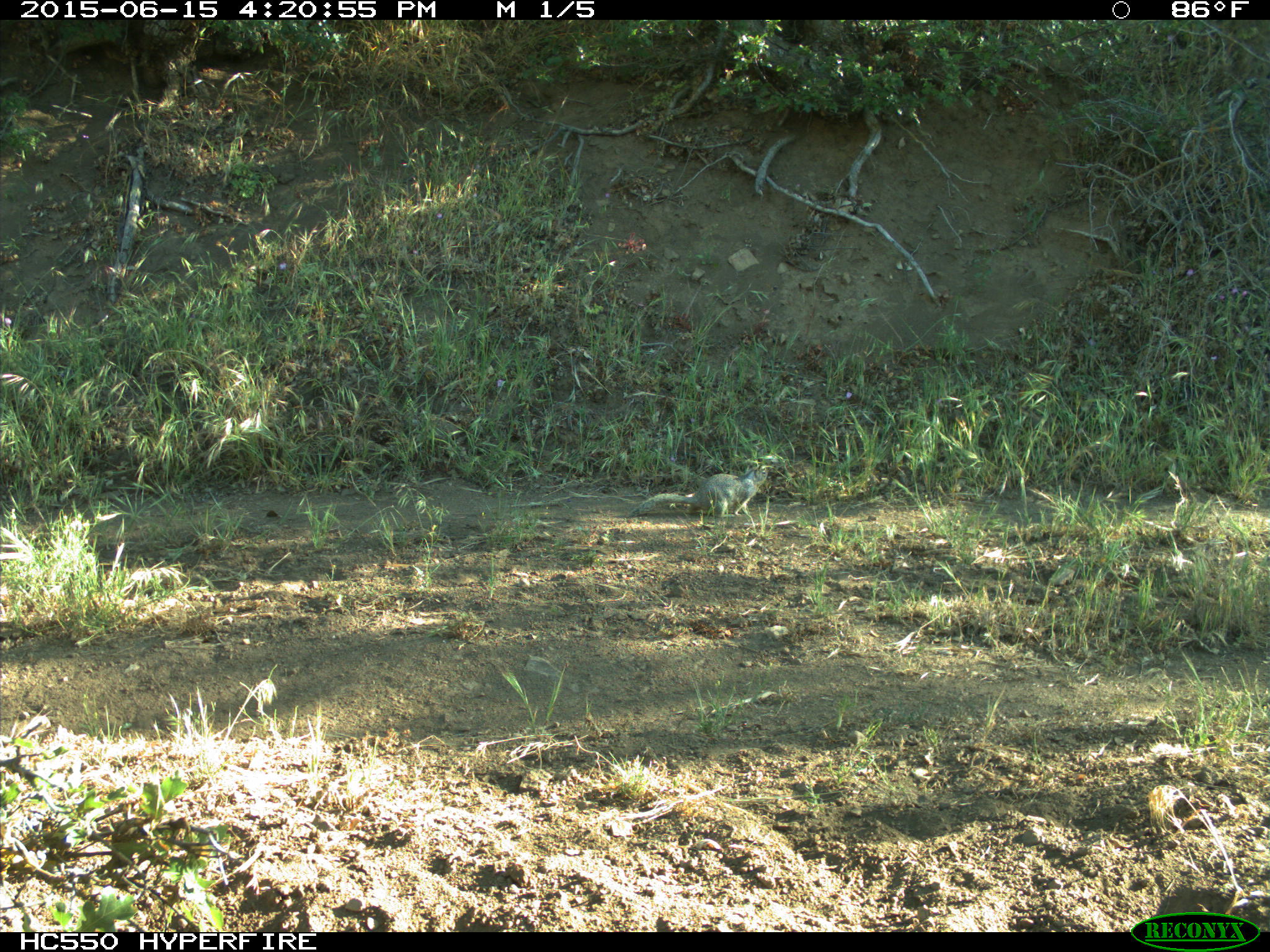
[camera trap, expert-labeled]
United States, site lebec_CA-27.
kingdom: Animalia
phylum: Chordata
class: Mammalia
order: Rodentia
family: Sciuridae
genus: Otospermophilus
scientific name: Otospermophilus beecheyi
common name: california ground squirrel